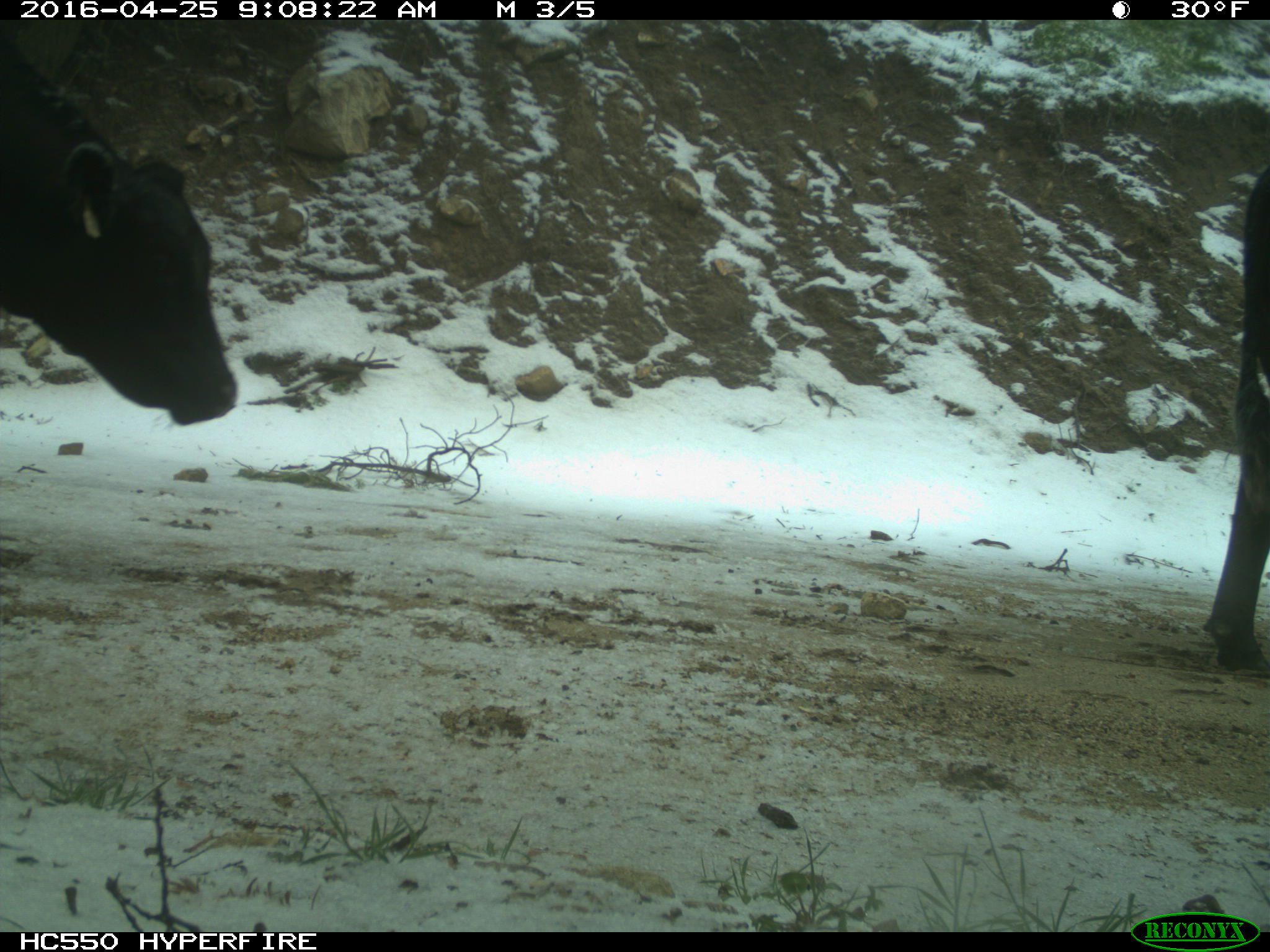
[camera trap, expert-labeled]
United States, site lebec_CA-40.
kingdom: Animalia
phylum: Chordata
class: Mammalia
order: Artiodactyla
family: Bovidae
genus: Bos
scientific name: Bos taurus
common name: domestic cow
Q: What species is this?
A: Bos taurus (domestic cow).